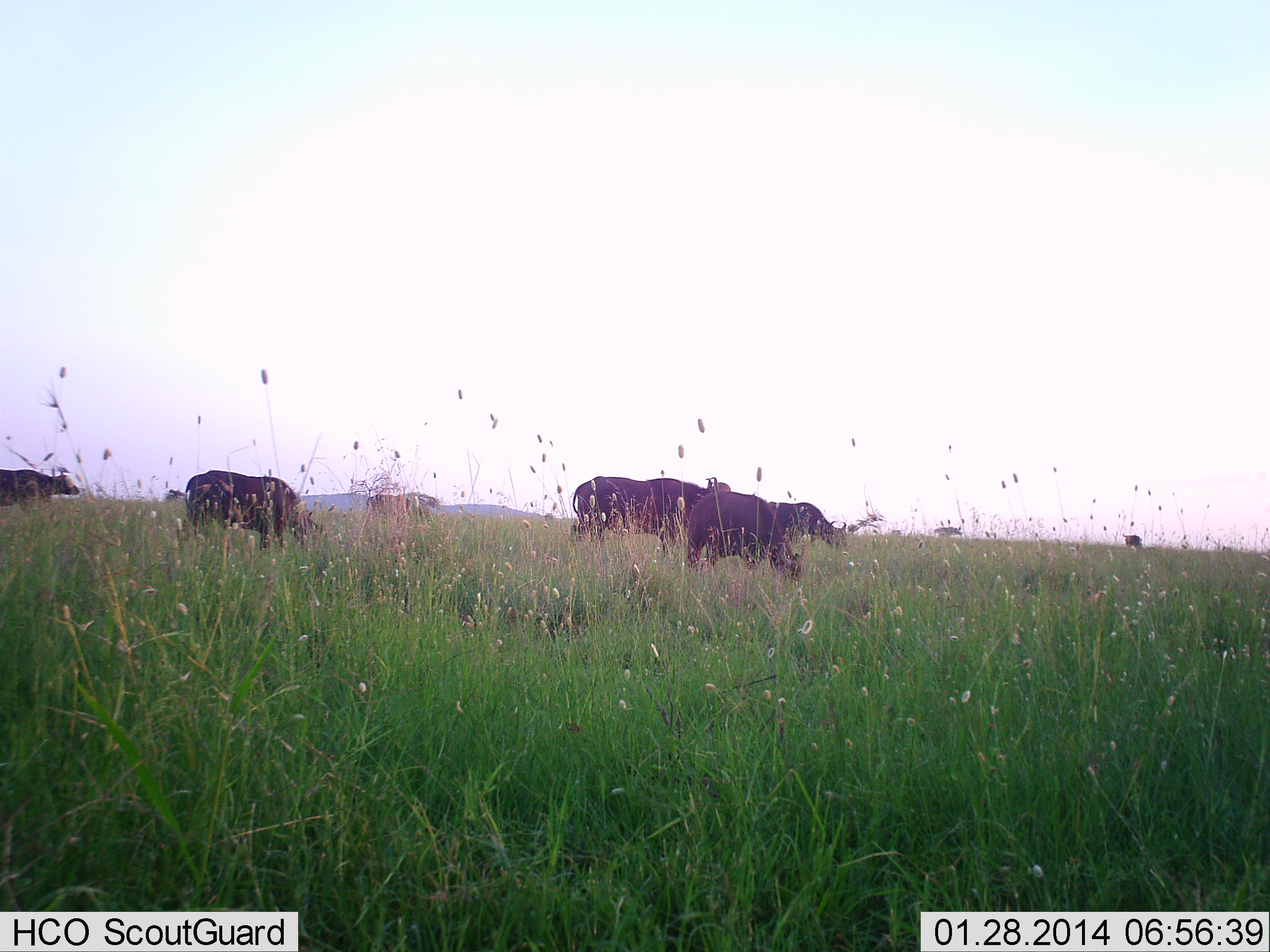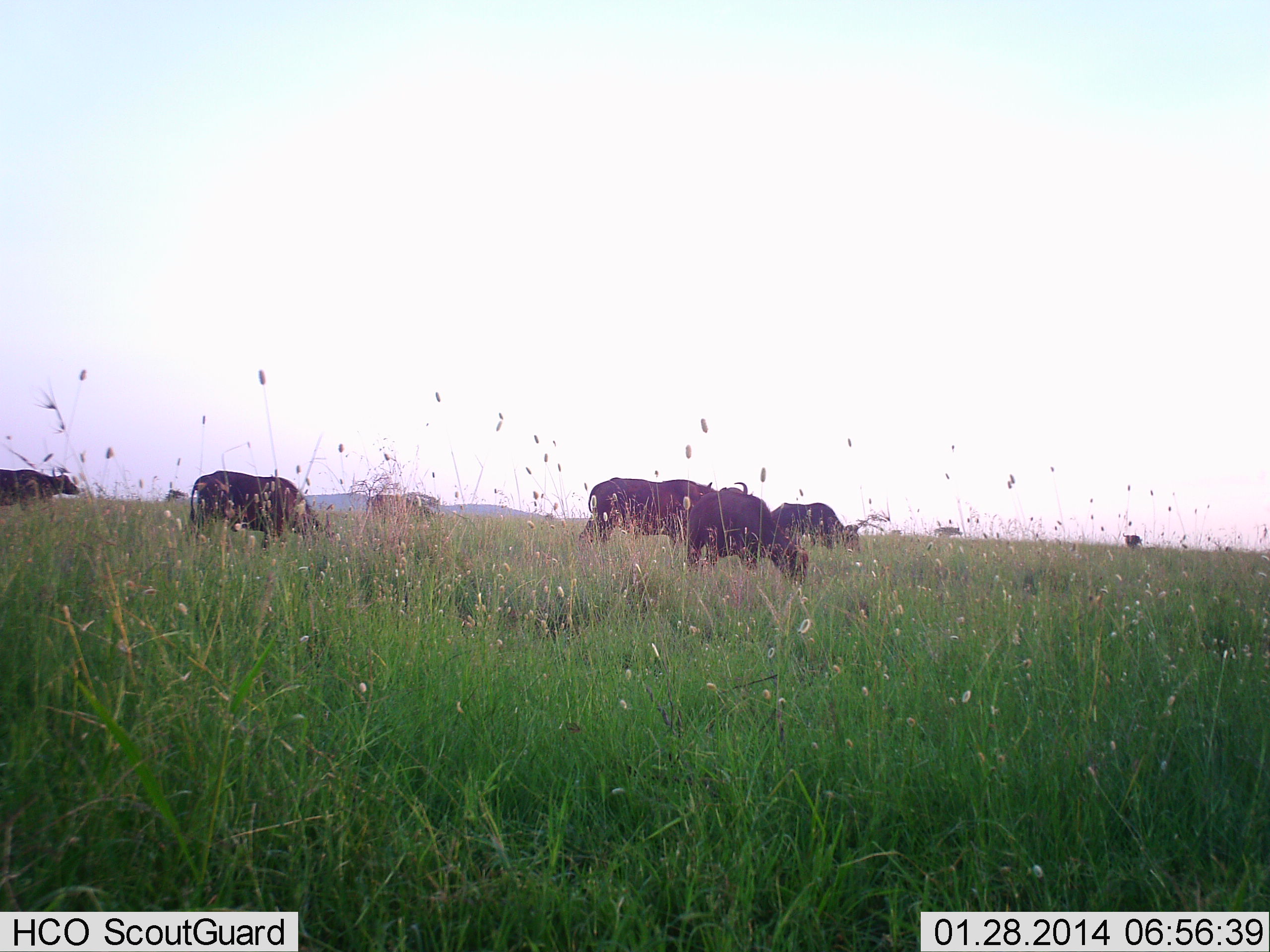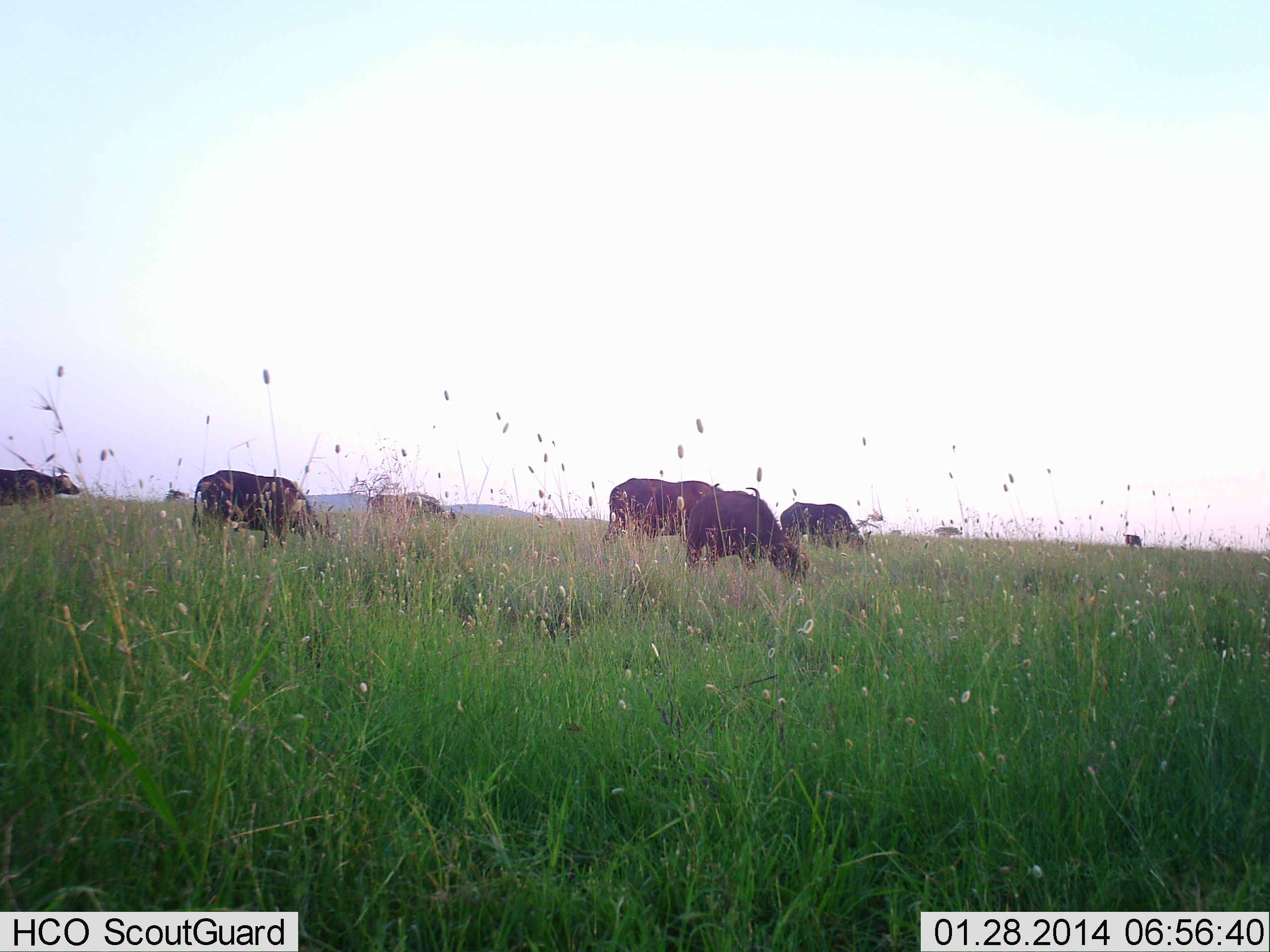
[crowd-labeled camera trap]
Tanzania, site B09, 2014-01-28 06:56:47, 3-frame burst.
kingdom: Animalia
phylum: Chordata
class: Mammalia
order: Artiodactyla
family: Bovidae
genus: Connochaetes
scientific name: Connochaetes taurinus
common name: blue wildebeest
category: wildebeest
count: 6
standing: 20%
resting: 0%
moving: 30%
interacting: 0%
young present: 0%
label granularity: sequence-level